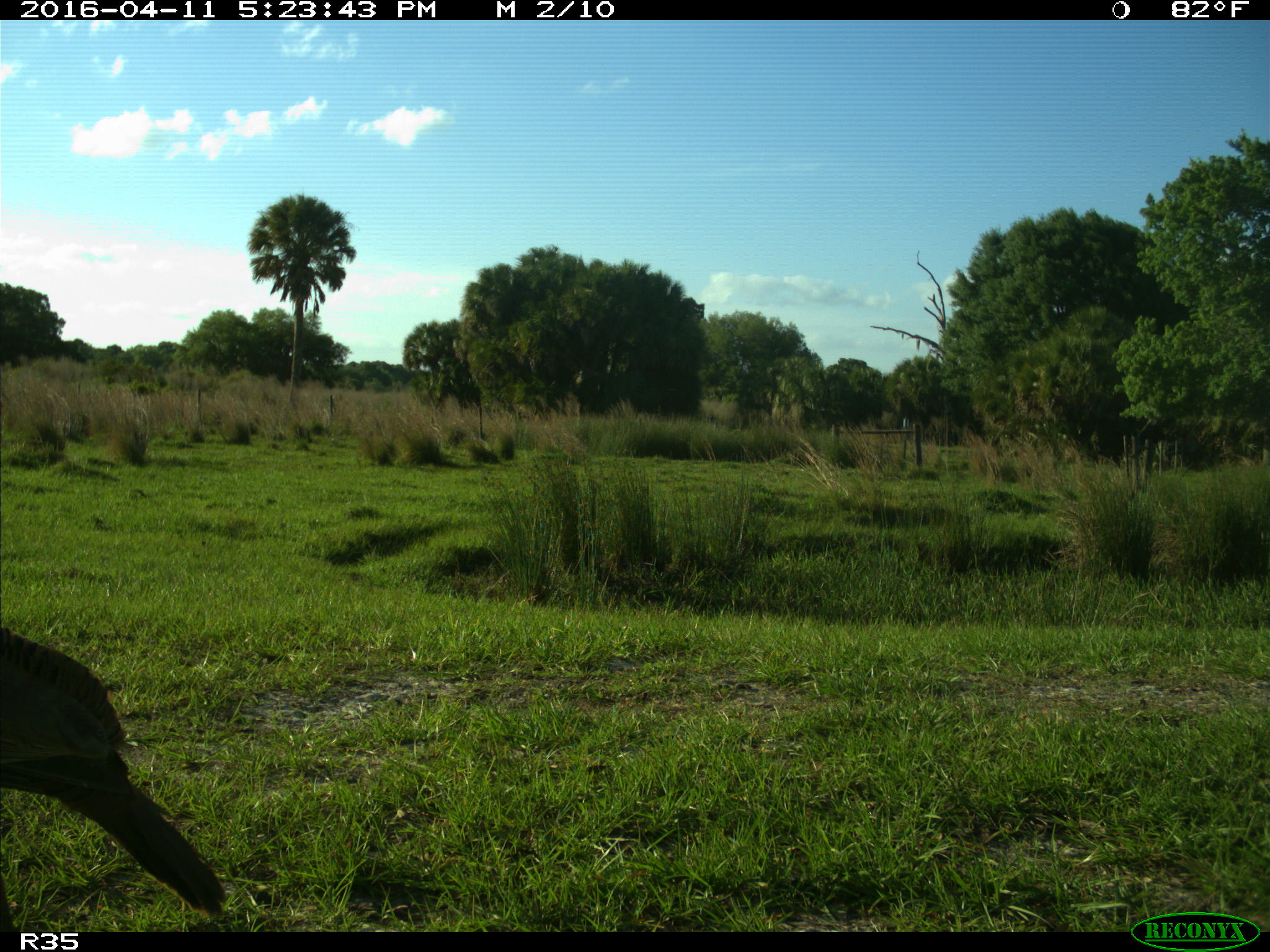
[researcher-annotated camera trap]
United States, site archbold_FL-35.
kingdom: Animalia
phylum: Chordata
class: Aves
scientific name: Aves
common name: birds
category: unidentified bird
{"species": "unidentified bird (birds) (Aves)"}